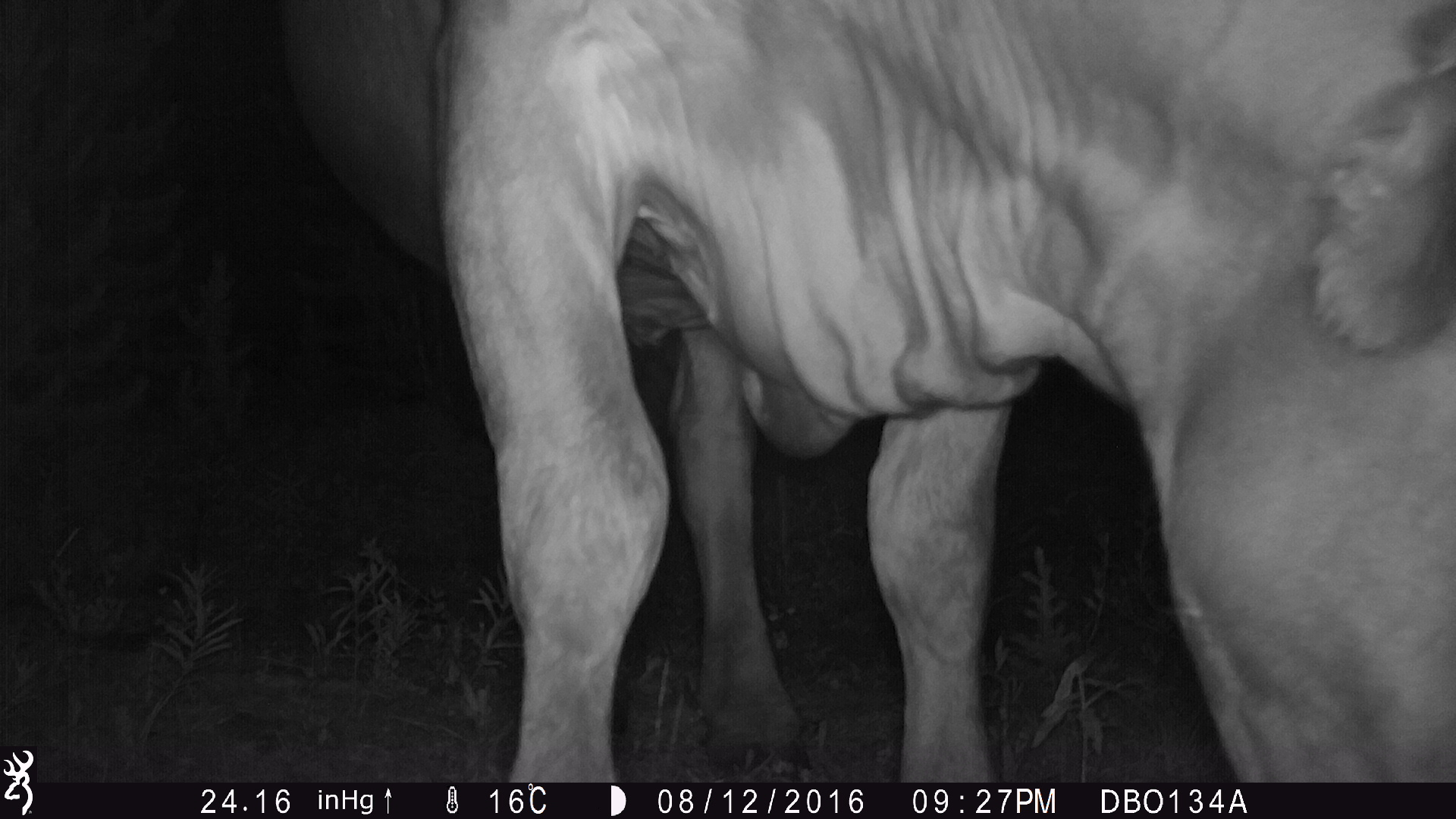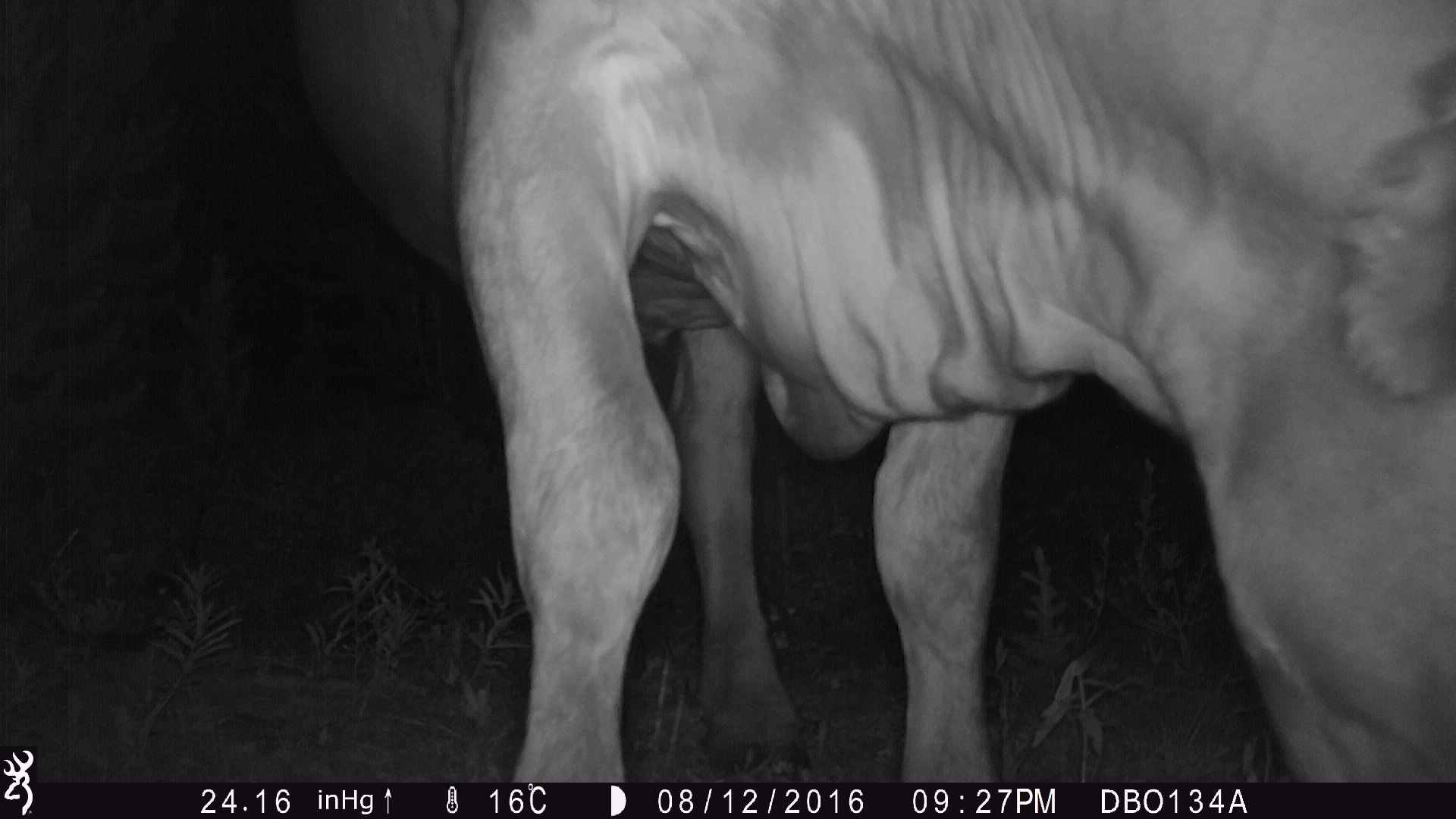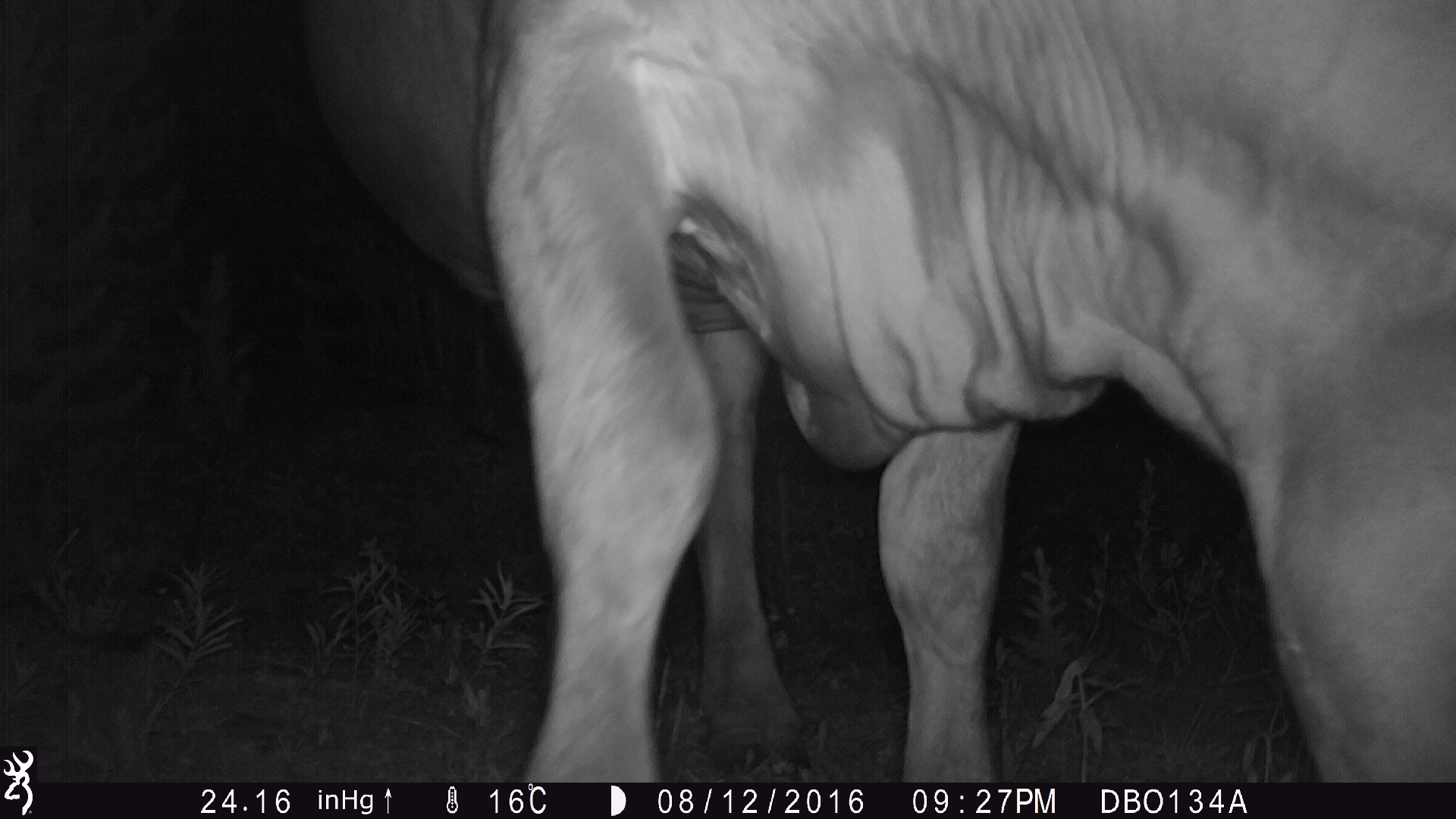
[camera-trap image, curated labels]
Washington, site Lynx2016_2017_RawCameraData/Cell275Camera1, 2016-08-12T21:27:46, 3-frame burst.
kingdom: Animalia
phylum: Chordata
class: Mammalia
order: Artiodactyla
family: Bovidae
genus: Bos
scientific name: Bos taurus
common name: domestic cattle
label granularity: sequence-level